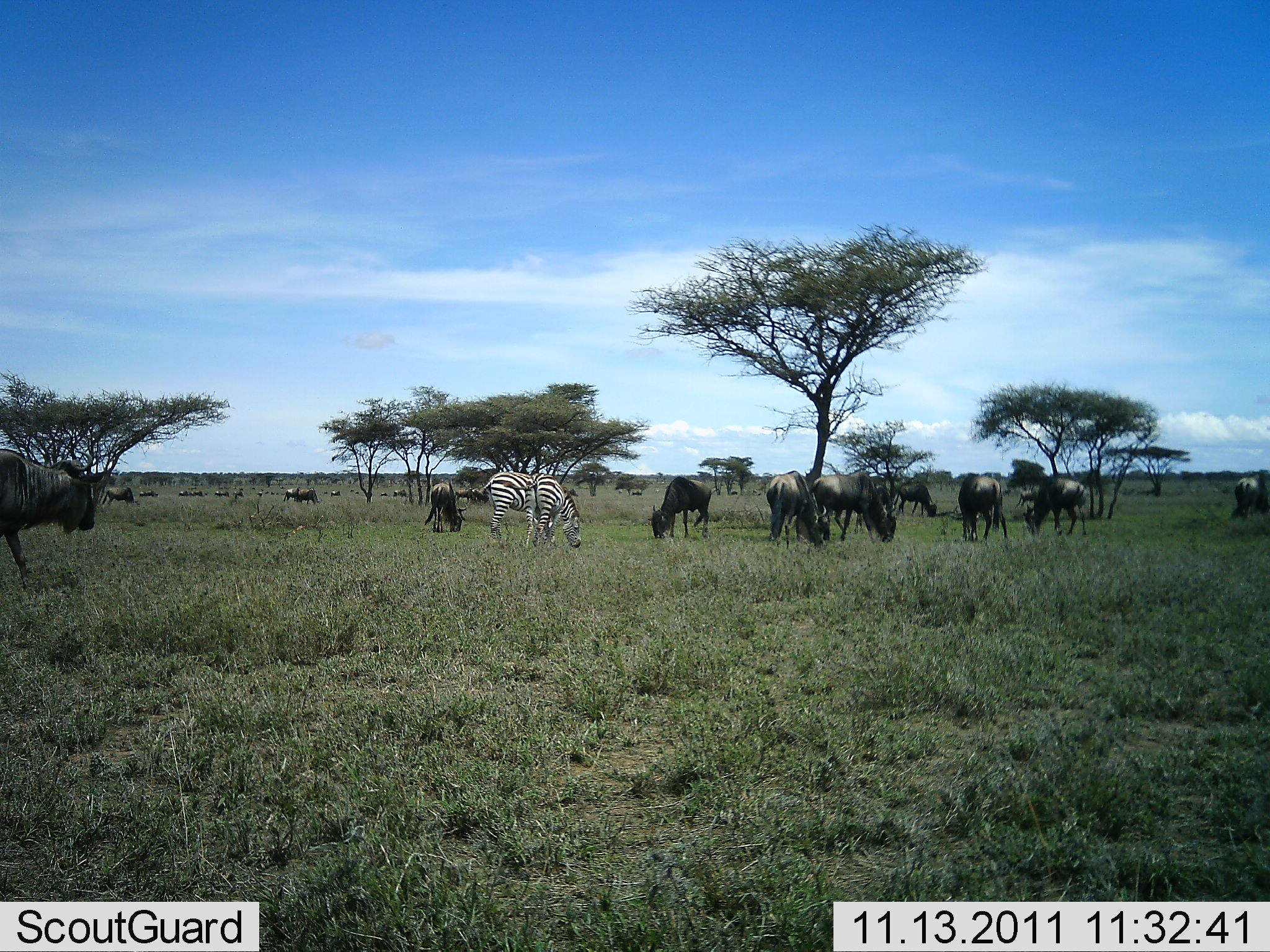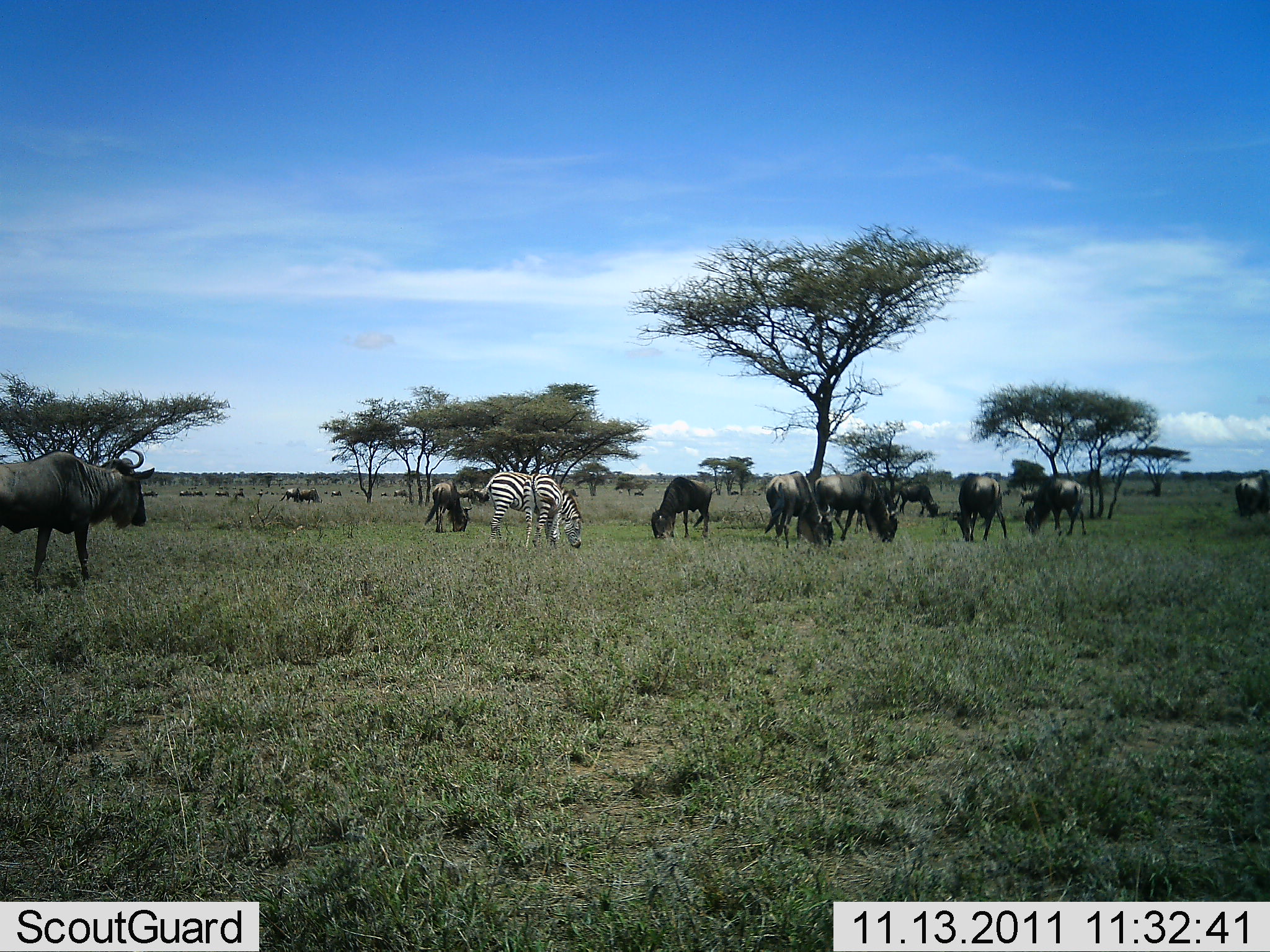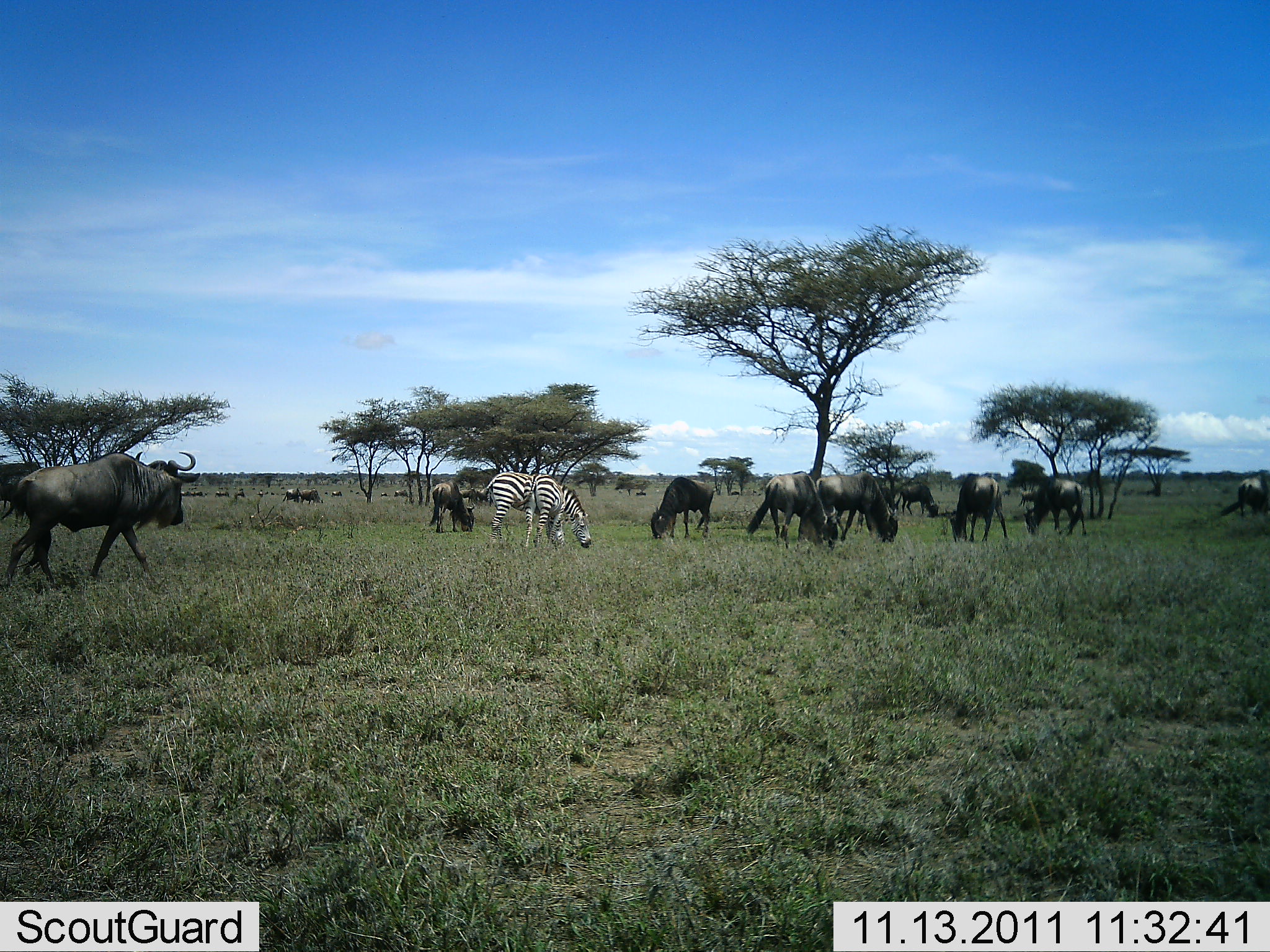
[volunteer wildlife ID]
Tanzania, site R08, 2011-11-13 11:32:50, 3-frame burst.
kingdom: Animalia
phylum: Chordata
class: Mammalia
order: Artiodactyla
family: Bovidae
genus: Connochaetes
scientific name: Connochaetes taurinus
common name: blue wildebeest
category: wildebeest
Wildebeest (blue wildebeest) (Connochaetes taurinus), count 11-50. Behavior (volunteer vote fractions): standing 27%, resting 0%, moving 60%, interacting 0%. Young present (vote fraction): 0%. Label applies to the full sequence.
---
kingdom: Animalia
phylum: Chordata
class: Mammalia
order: Perissodactyla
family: Equidae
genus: Equus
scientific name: Equus quagga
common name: plains zebra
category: zebra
Zebra (plains zebra) (Equus quagga), count 1. Behavior (volunteer vote fractions): standing 8%, resting 0%, moving 17%, interacting 0%. Young present (vote fraction): 0%. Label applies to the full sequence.